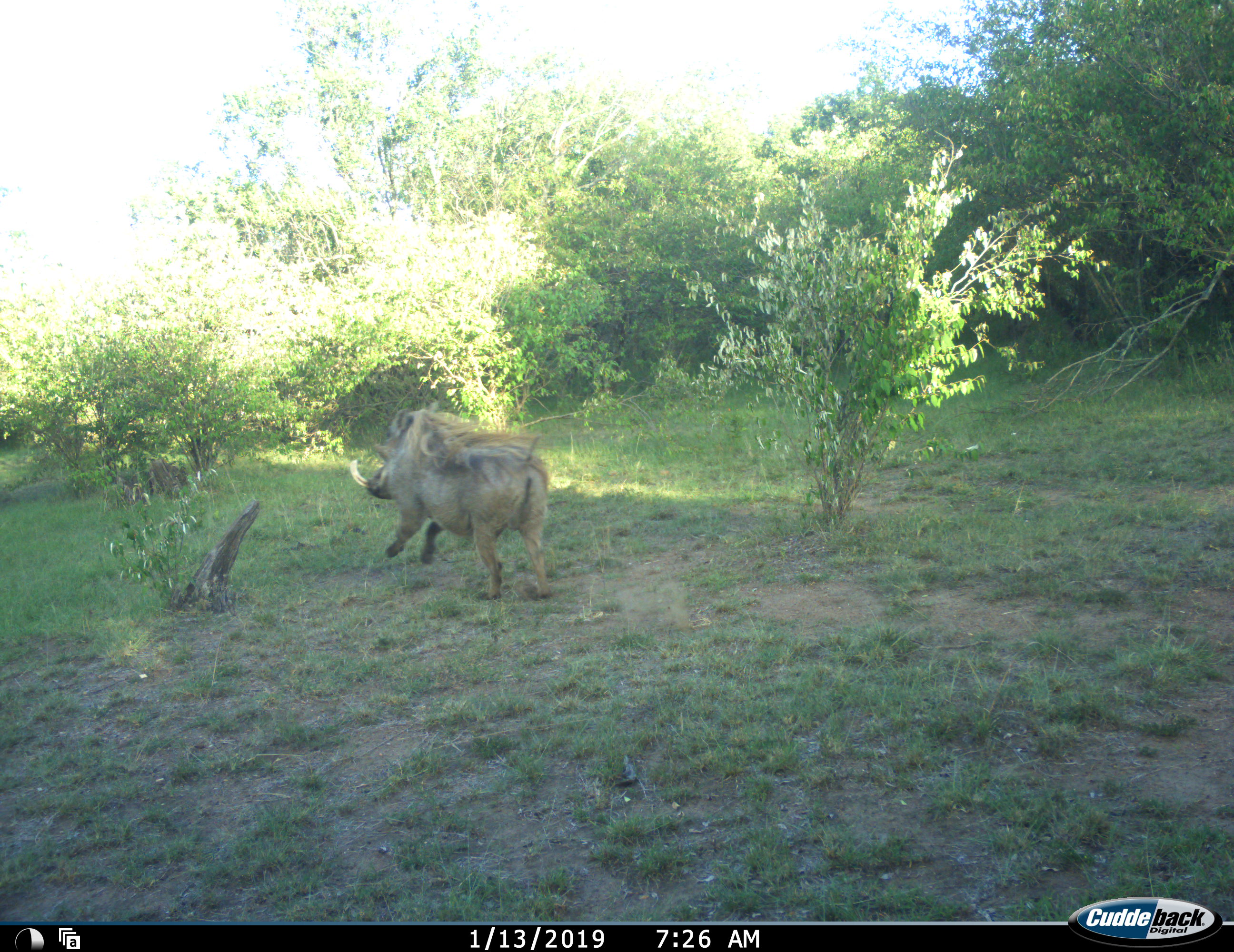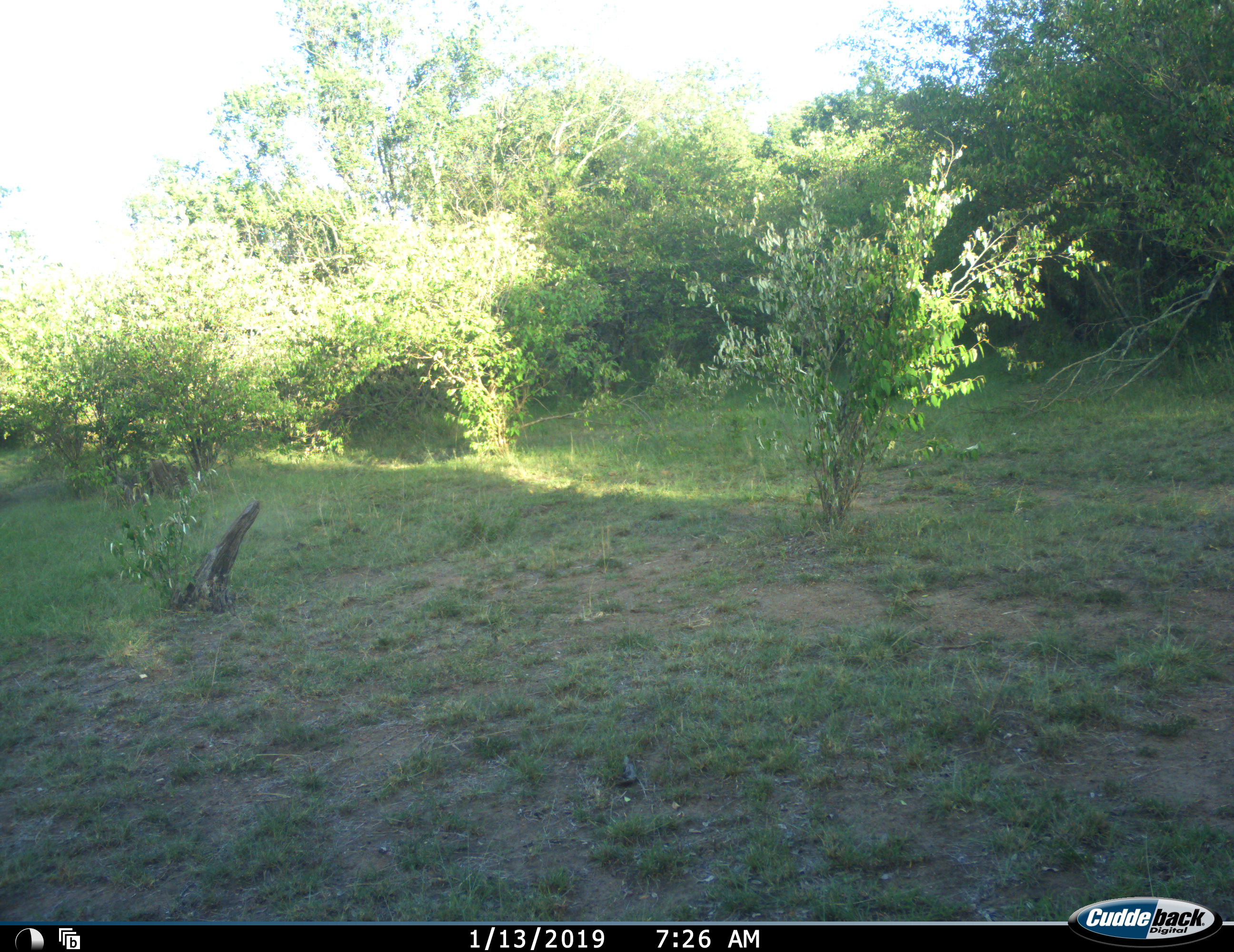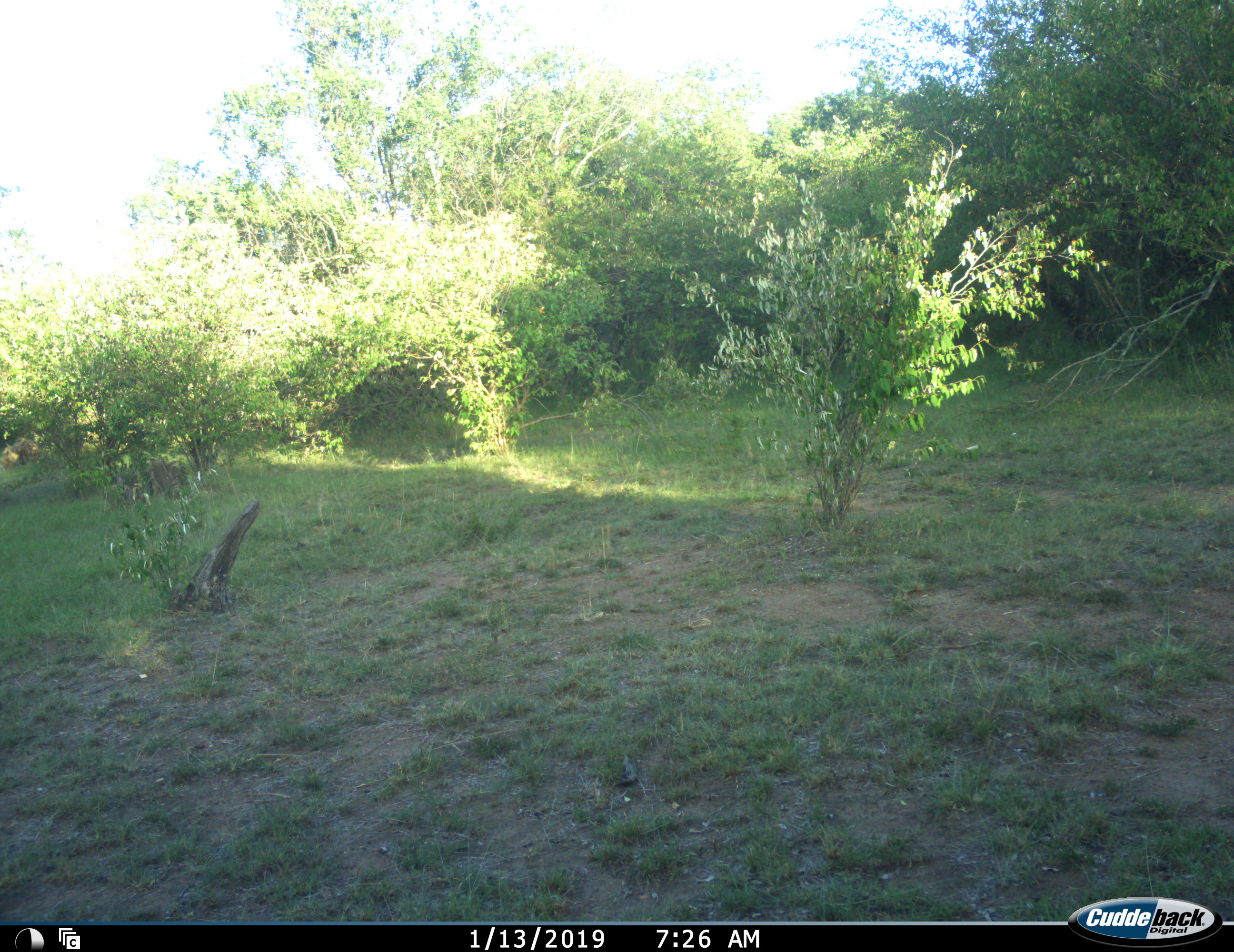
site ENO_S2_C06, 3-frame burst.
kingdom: Animalia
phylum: Chordata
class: Mammalia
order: Artiodactyla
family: Suidae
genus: Phacochoerus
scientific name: Phacochoerus africanus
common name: warthog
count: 1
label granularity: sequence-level